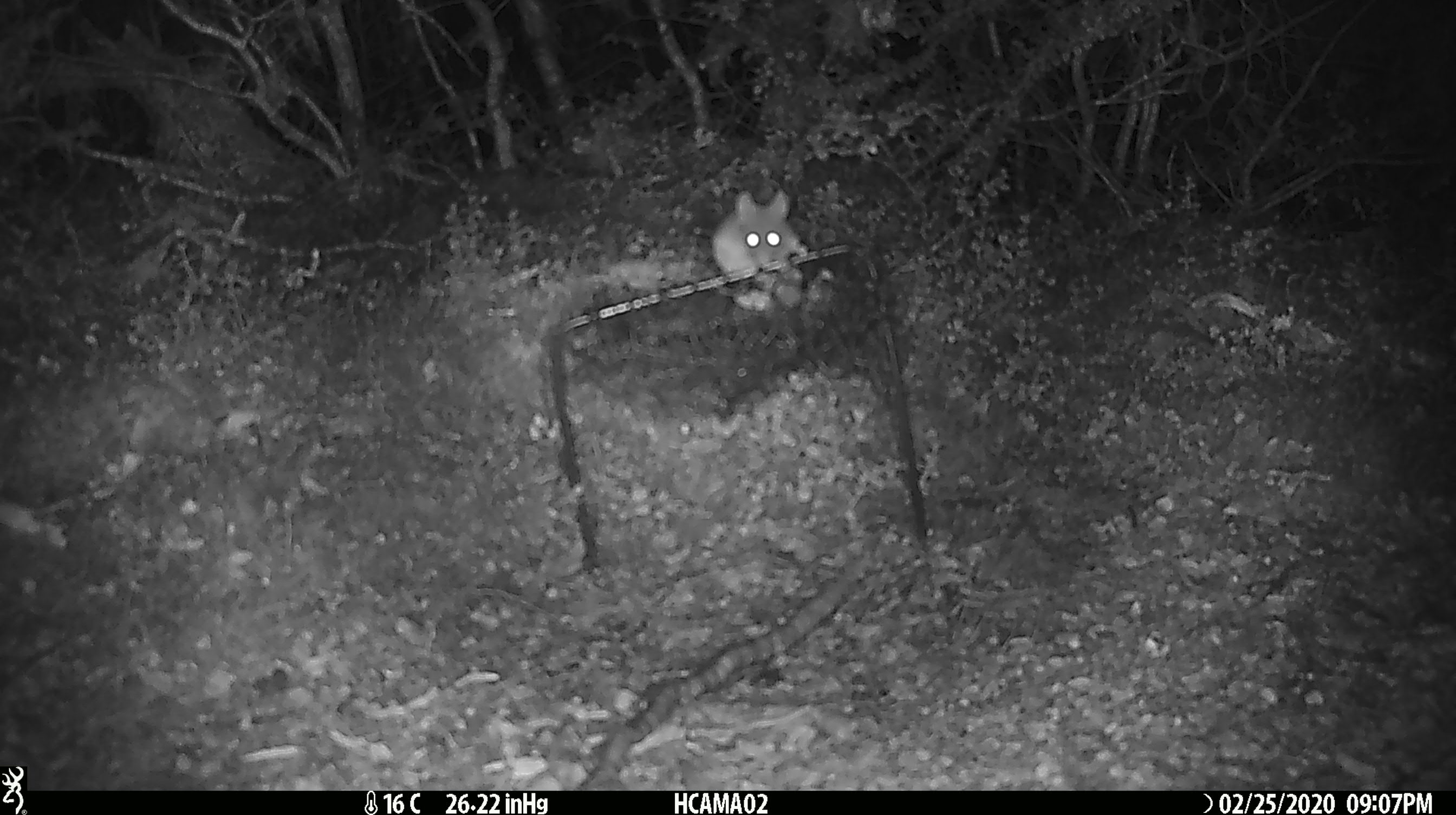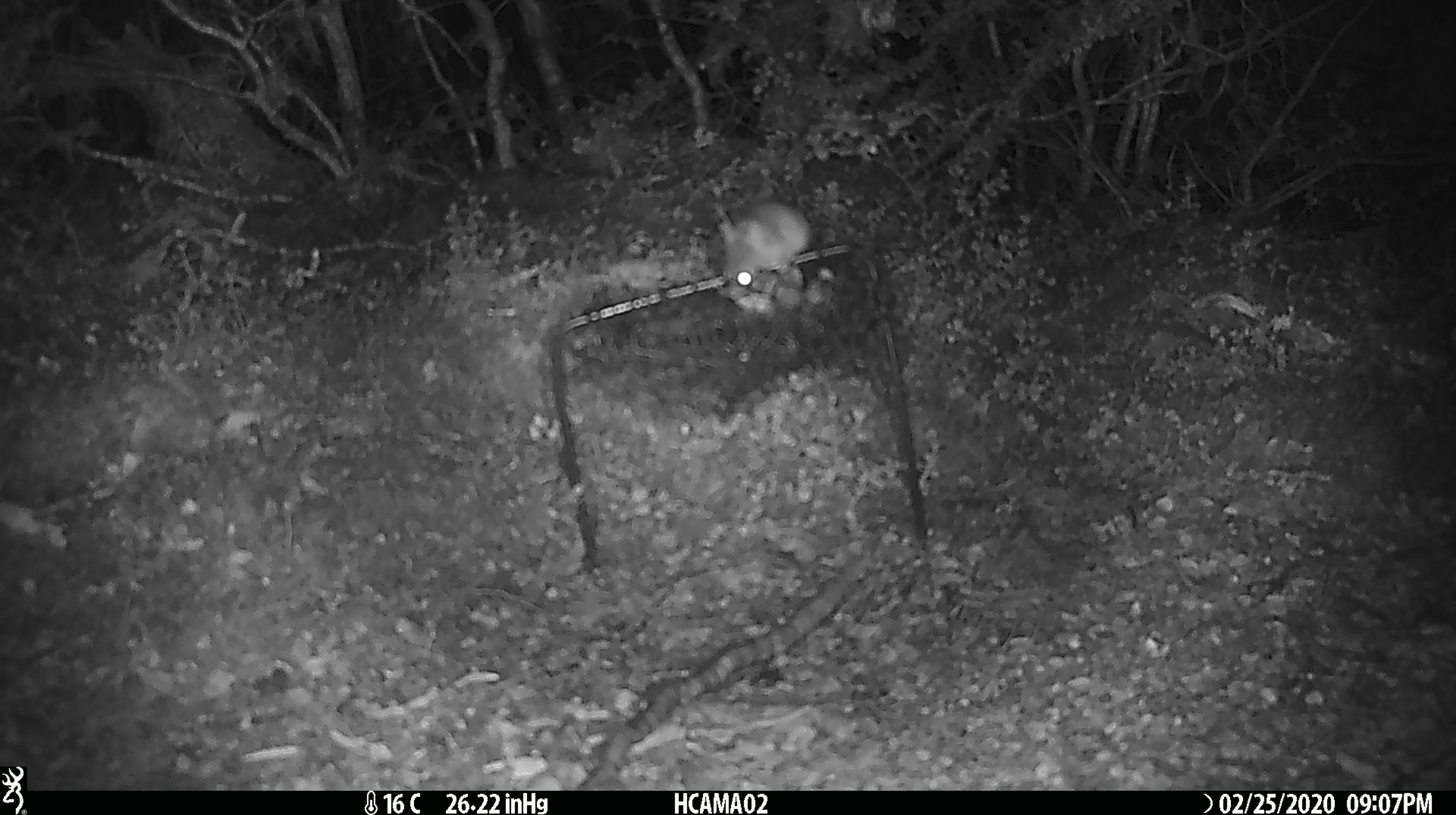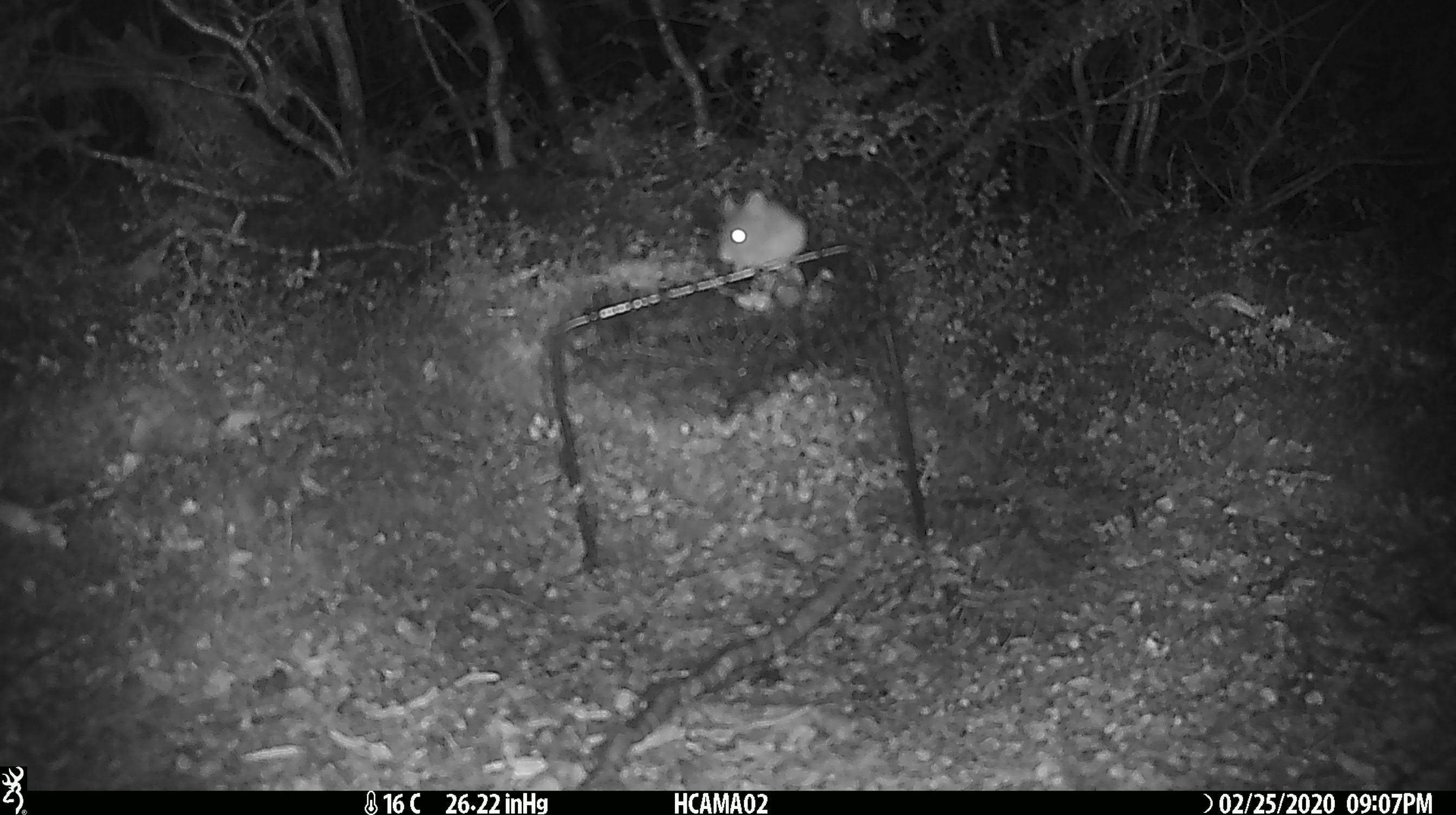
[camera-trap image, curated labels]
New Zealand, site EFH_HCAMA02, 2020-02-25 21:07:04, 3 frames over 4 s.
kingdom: Animalia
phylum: Chordata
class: Mammalia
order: Rodentia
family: Muridae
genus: Mus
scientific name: Mus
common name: mouse